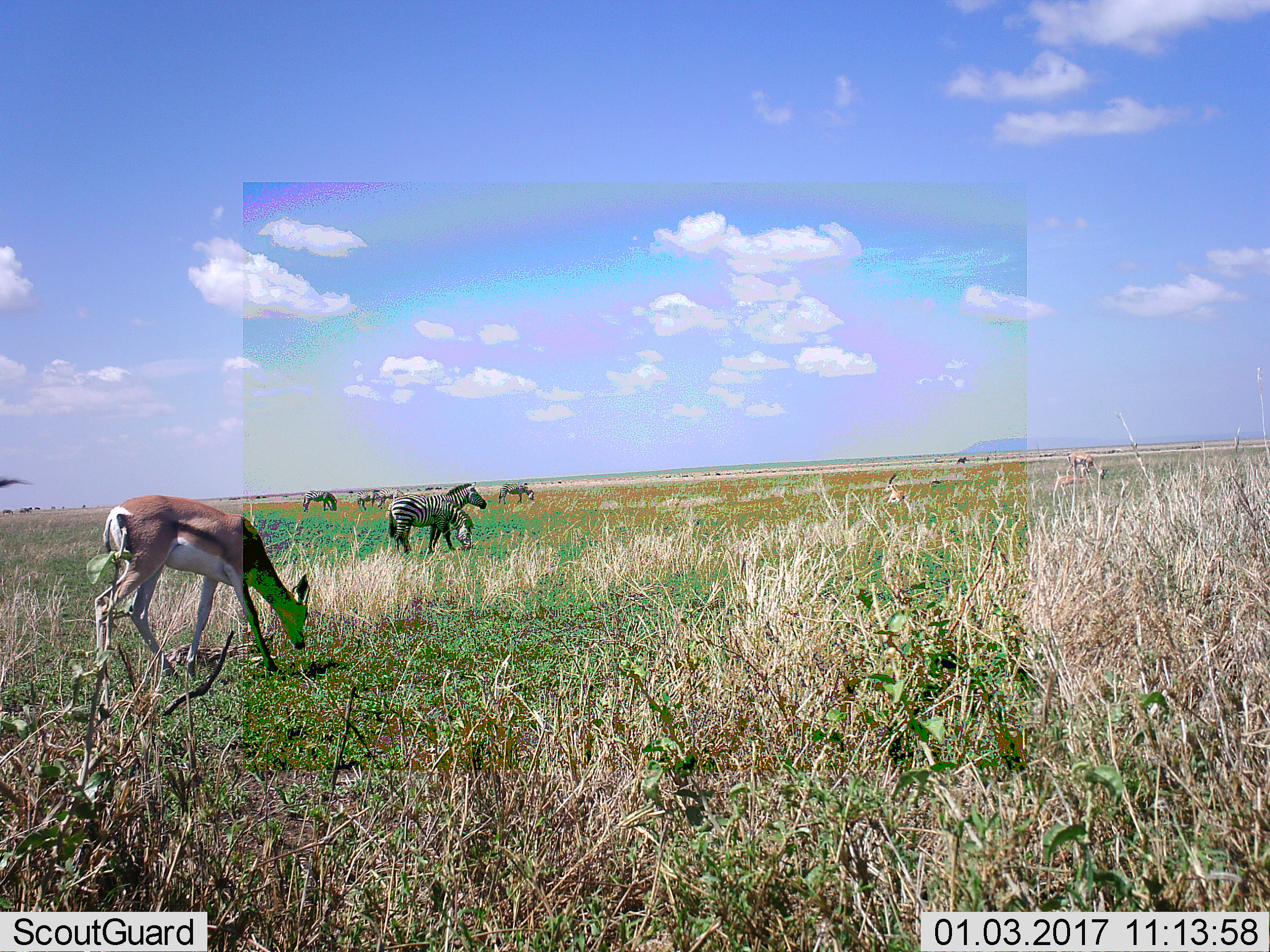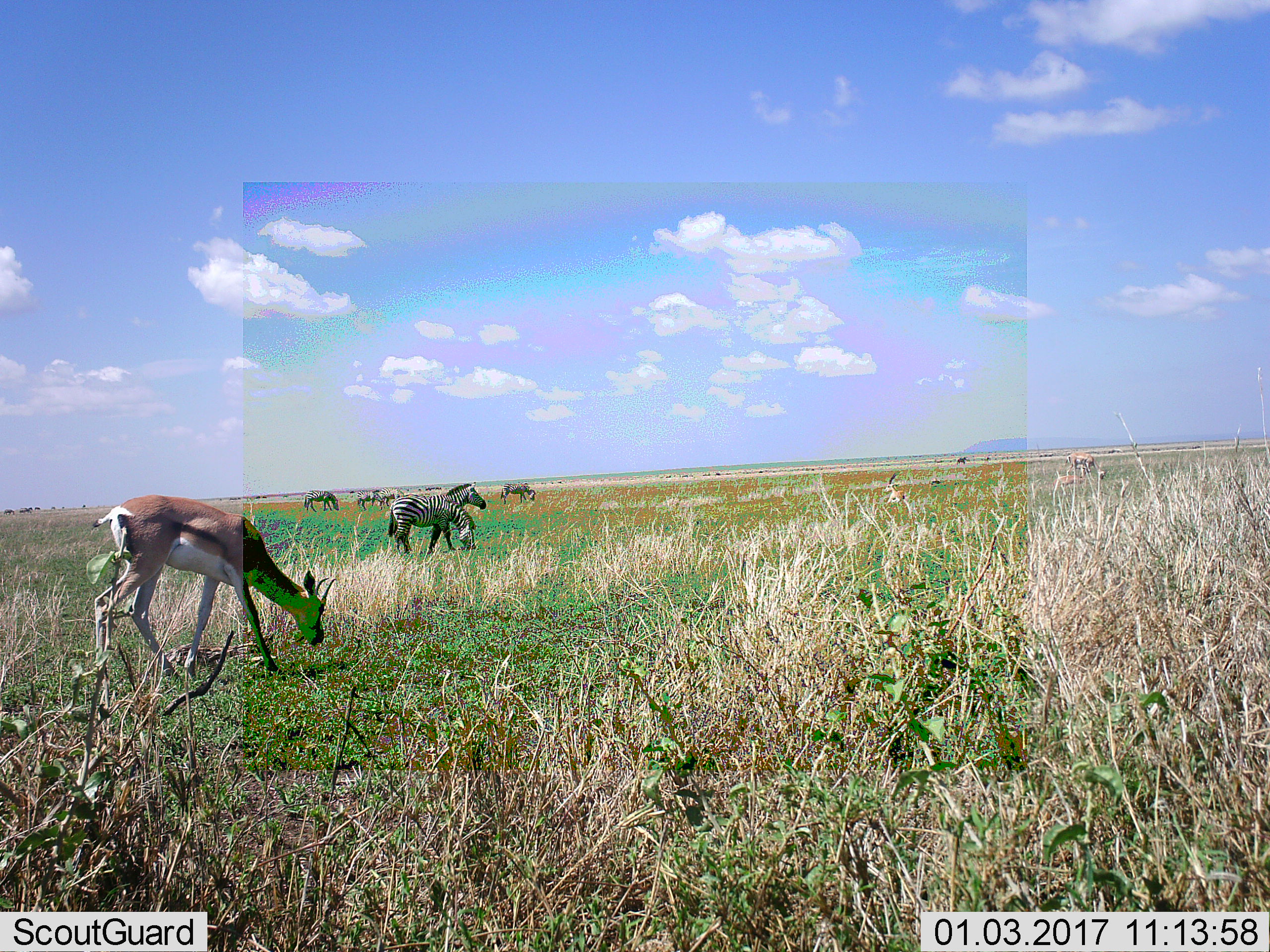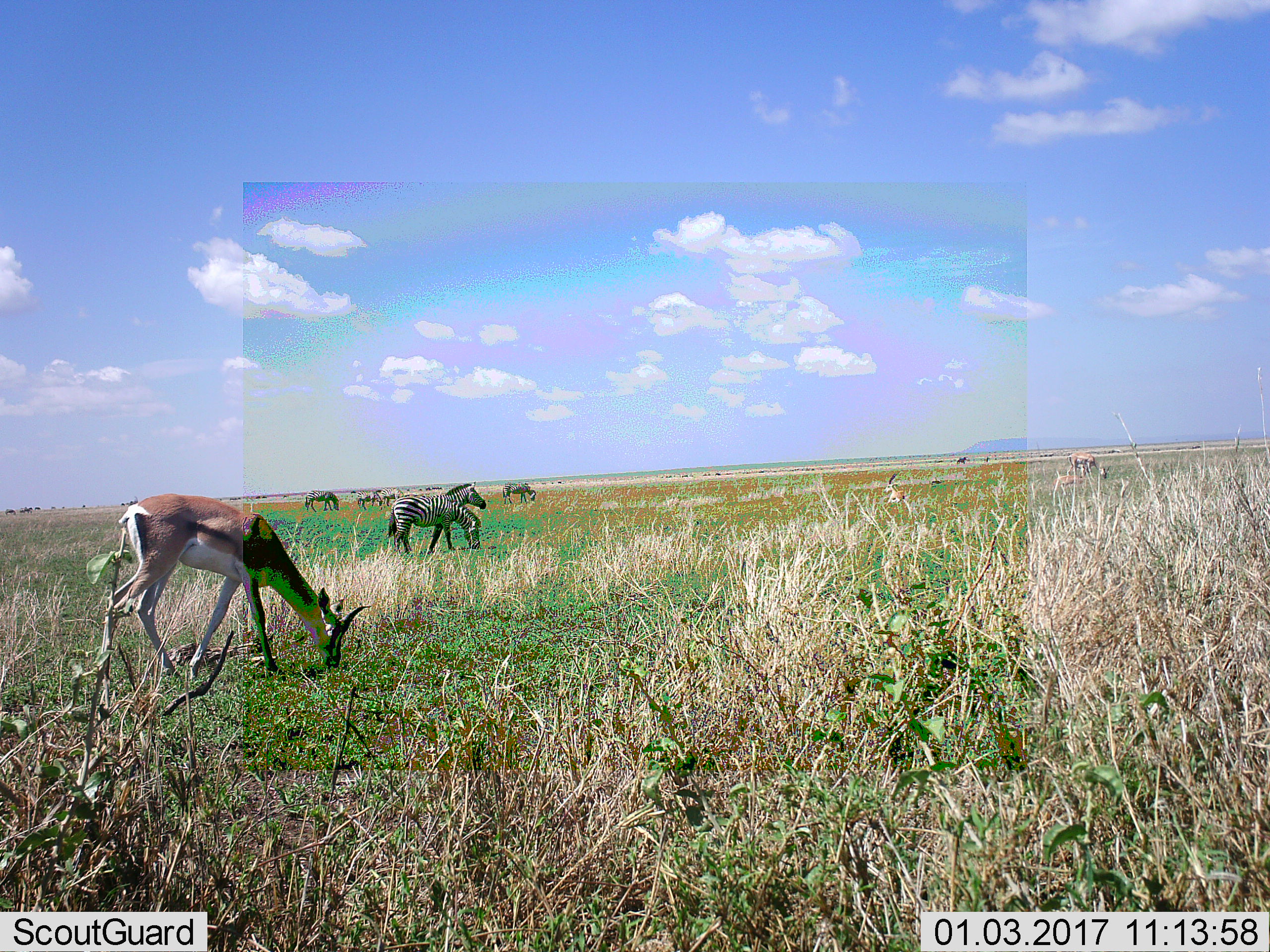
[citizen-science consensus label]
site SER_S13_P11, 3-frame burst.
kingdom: Animalia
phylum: Chordata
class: Mammalia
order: Artiodactyla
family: Bovidae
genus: Nanger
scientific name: Nanger granti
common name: grant's gazelle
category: gazellegrants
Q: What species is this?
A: Gazellegrants (grant's gazelle) (Nanger granti).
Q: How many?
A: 3.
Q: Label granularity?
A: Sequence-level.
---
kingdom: Animalia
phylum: Chordata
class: Mammalia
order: Perissodactyla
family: Equidae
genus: Equus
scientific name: Equus quagga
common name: plains zebra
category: zebraplains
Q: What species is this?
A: Zebraplains (plains zebra) (Equus quagga).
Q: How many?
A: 7.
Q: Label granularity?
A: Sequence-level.